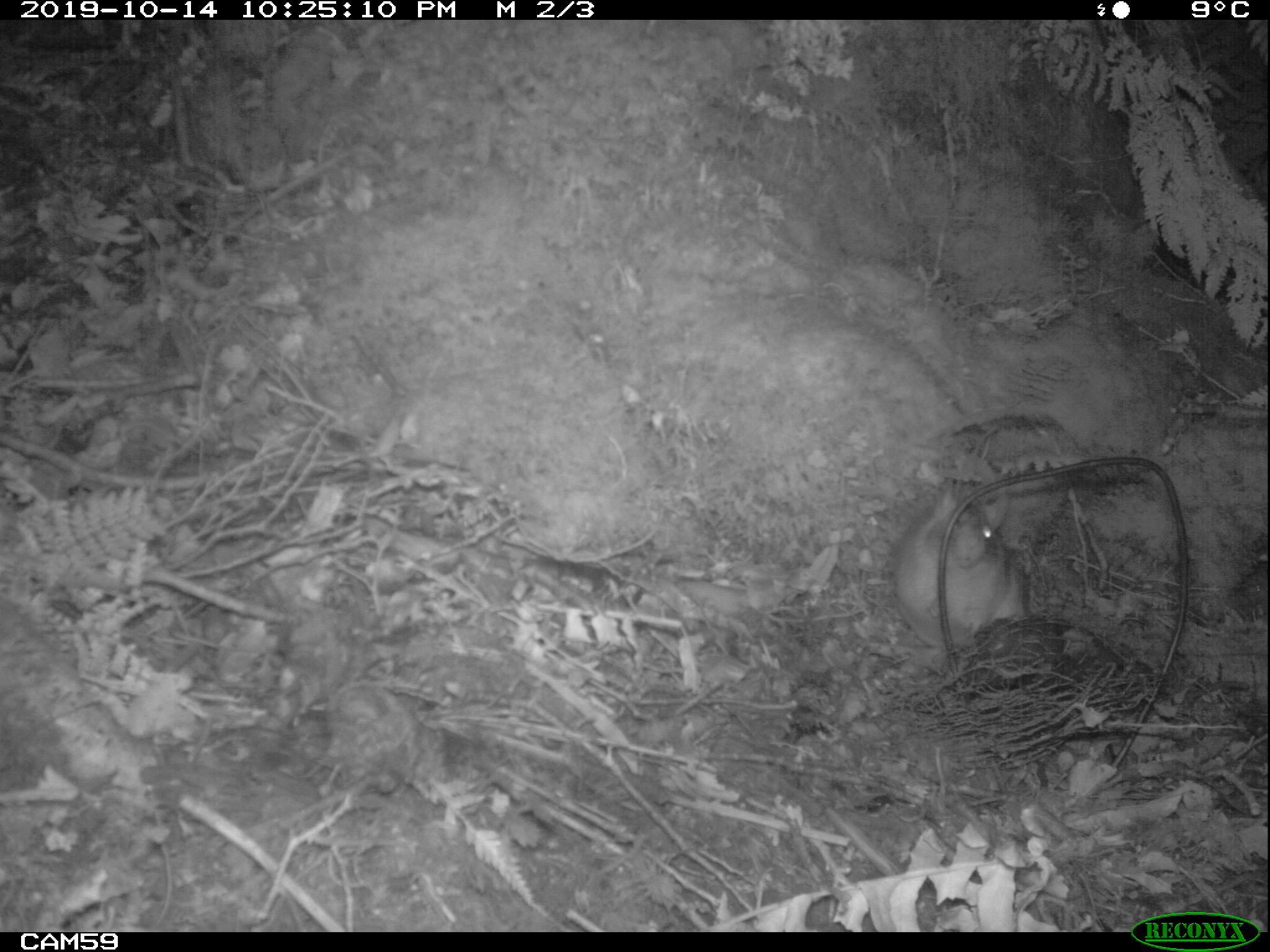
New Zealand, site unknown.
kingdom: Animalia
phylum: Chordata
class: Mammalia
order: Rodentia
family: Muridae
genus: Rattus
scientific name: Rattus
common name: rat